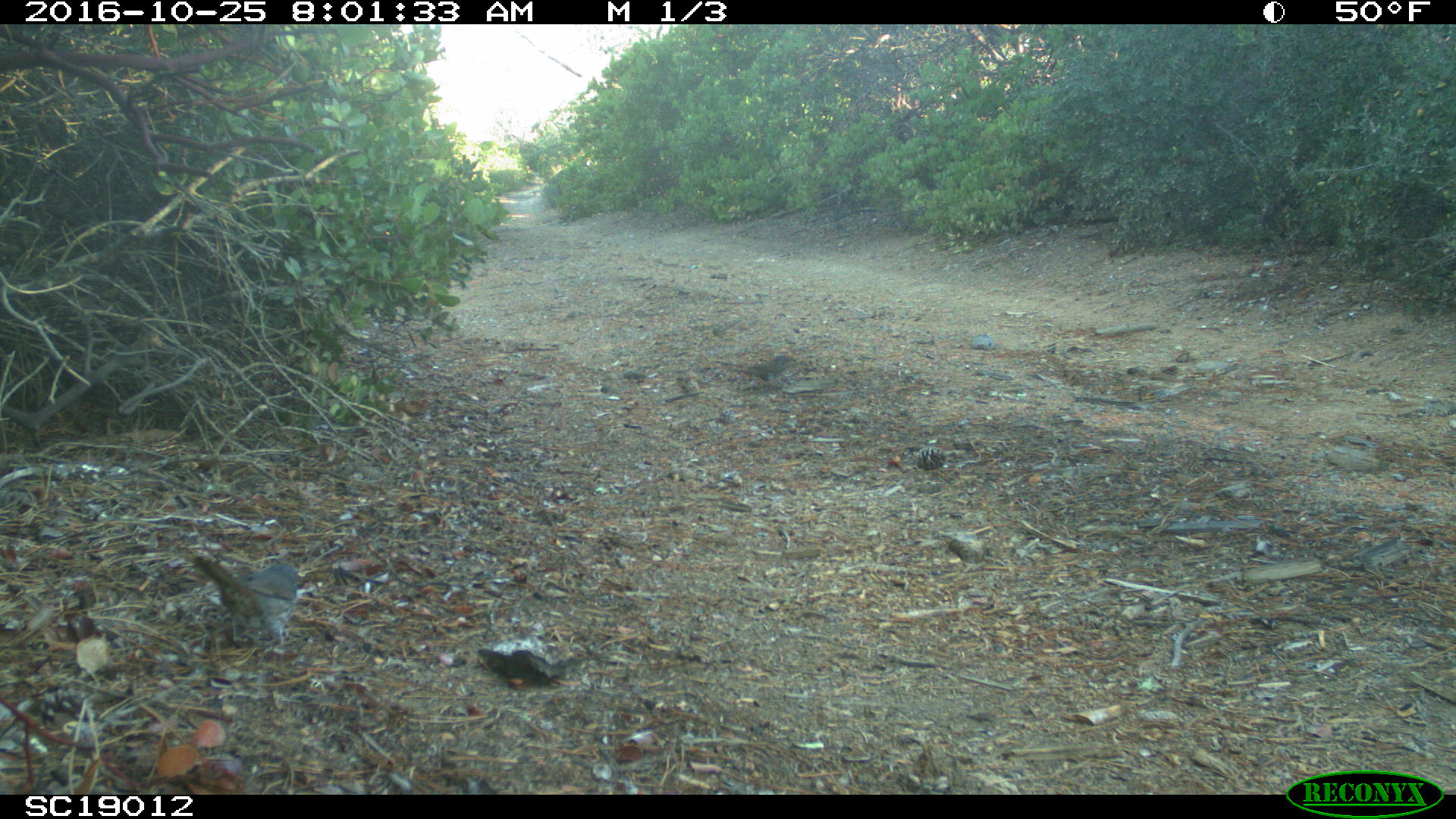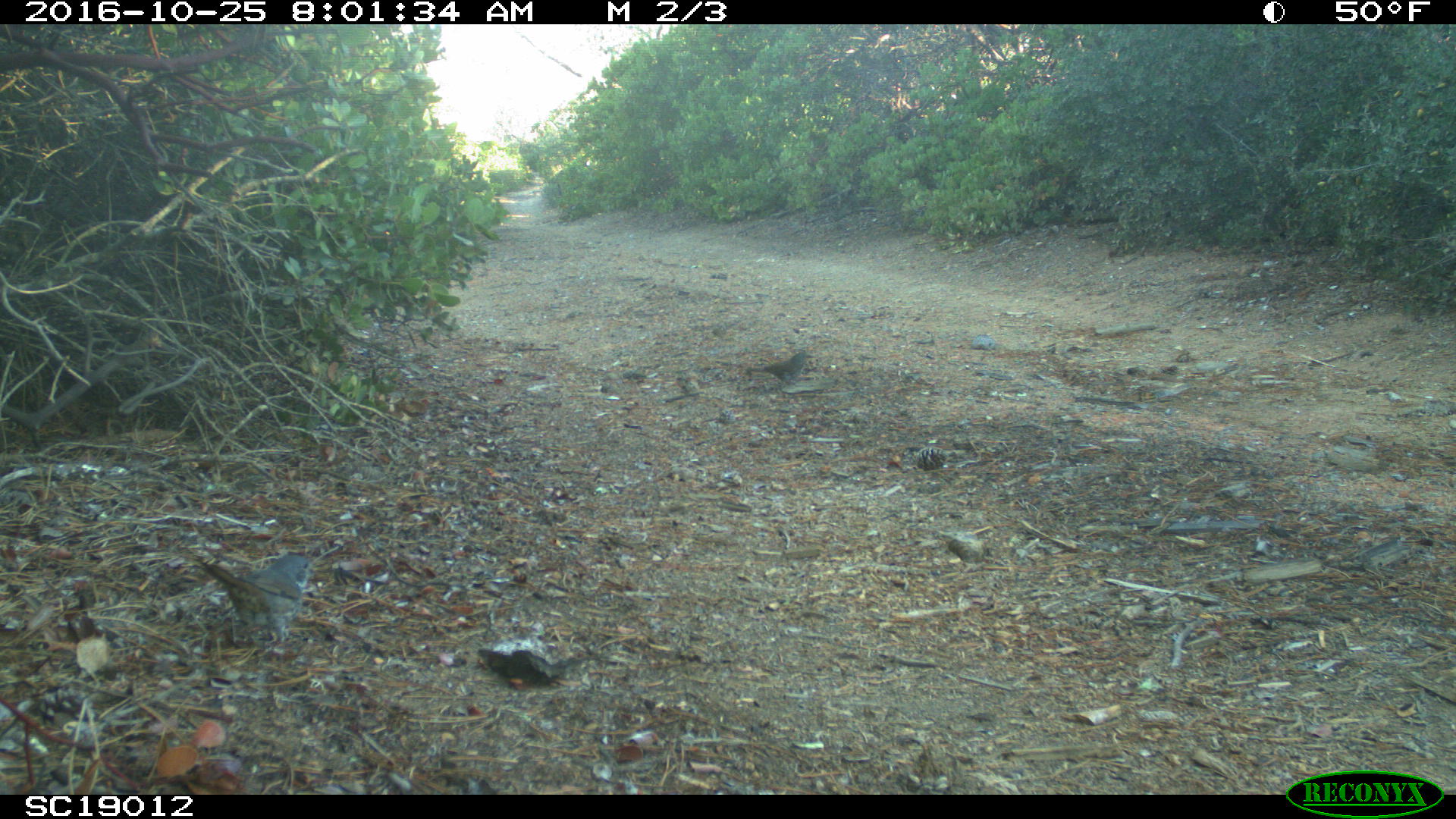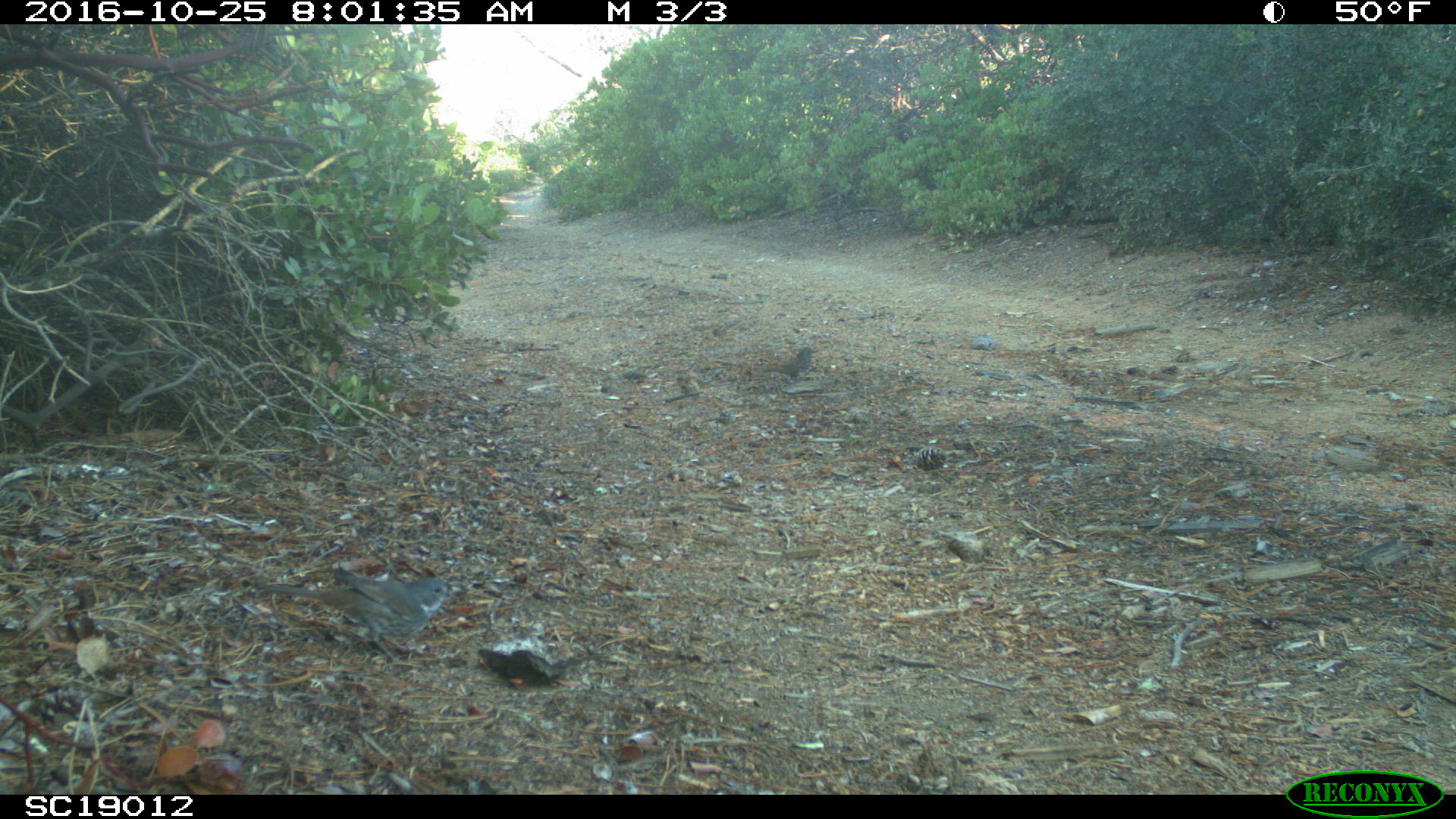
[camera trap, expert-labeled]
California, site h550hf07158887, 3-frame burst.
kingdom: Animalia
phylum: Chordata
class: Aves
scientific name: Aves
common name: bird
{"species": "bird (Aves)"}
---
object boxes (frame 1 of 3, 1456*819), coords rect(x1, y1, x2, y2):
bird: rect(180, 552, 300, 646)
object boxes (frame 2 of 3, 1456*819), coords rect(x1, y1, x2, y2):
bird: rect(195, 551, 312, 648)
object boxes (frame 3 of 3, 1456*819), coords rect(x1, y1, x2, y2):
bird: rect(265, 575, 460, 664); rect(767, 349, 812, 386)